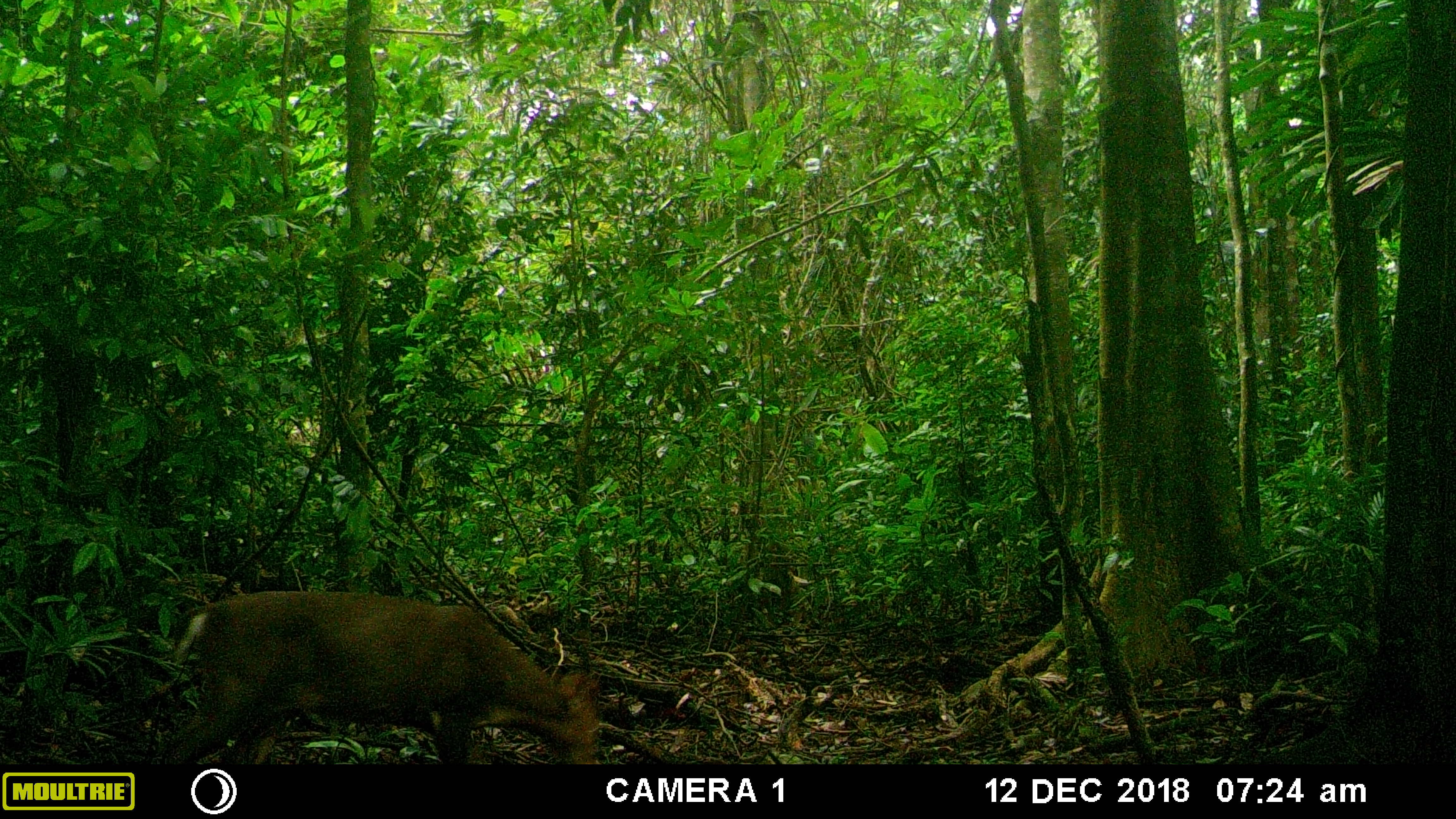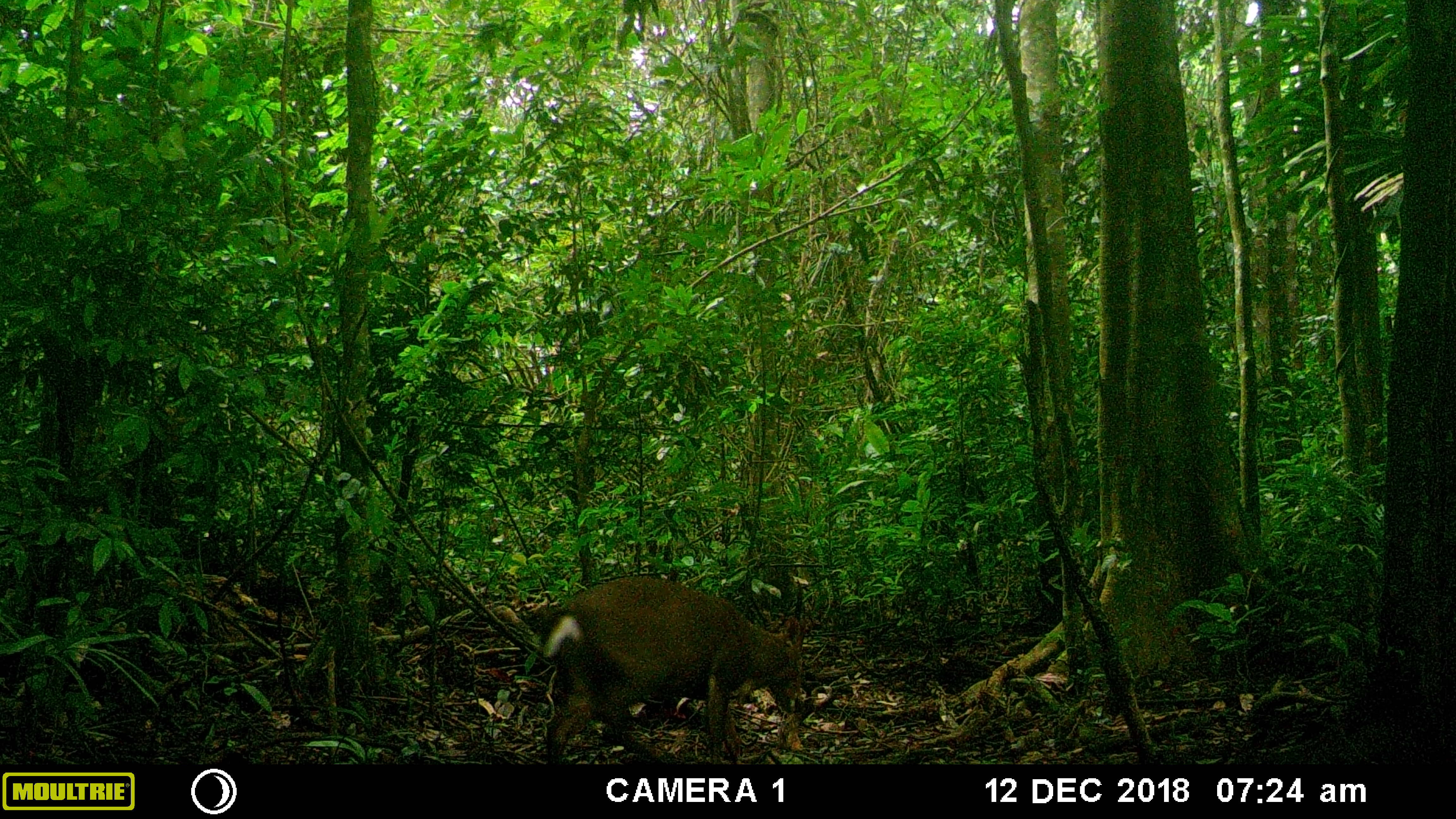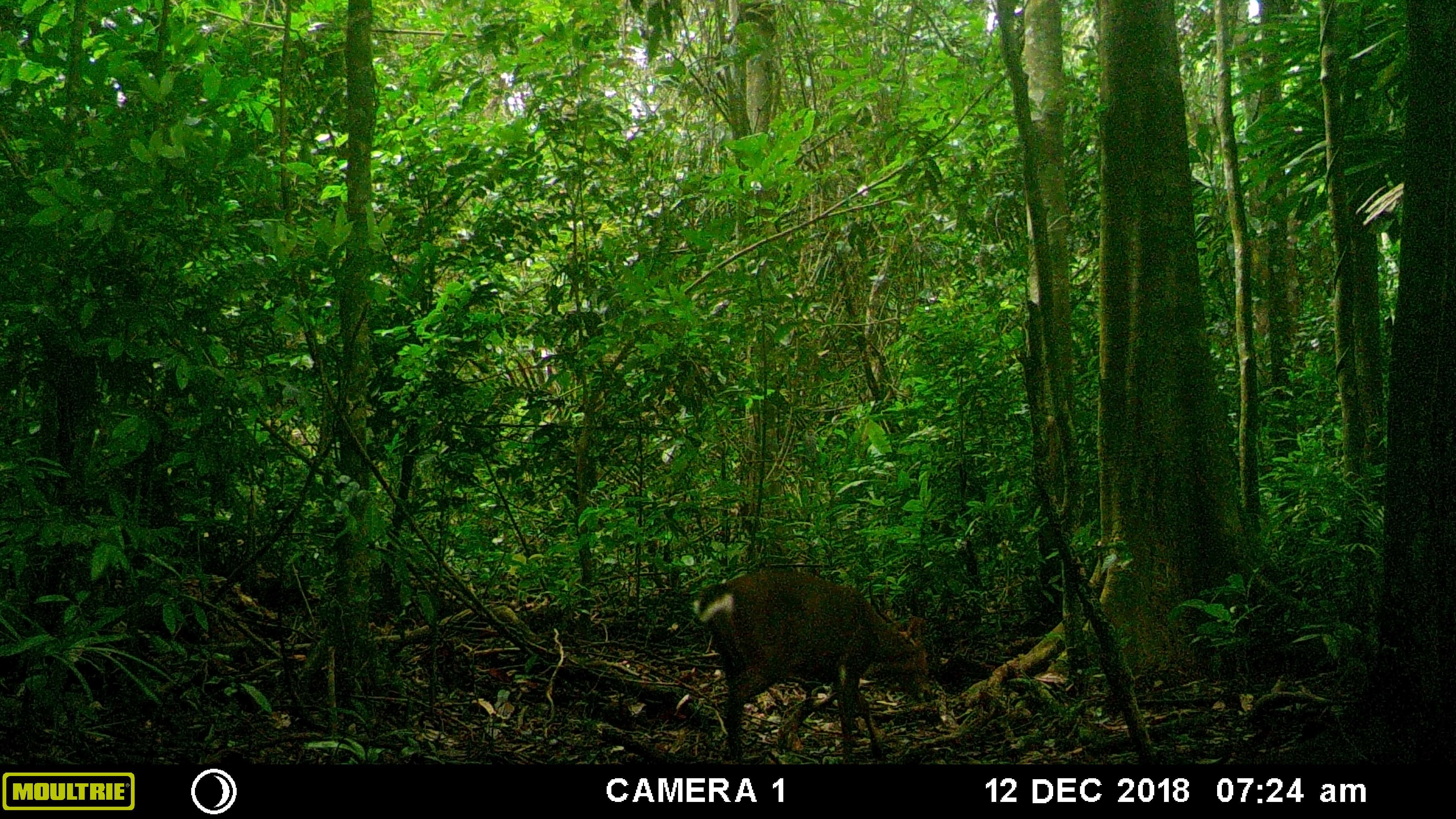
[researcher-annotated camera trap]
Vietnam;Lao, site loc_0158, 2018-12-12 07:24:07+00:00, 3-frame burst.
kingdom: Animalia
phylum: Chordata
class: Mammalia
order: Artiodactyla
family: Cervidae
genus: Muntiacus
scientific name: Muntiacus vuquangensis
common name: large-antlered muntjac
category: large antlered muntjac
Large antlered muntjac (large-antlered muntjac) (Muntiacus vuquangensis). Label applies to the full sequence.